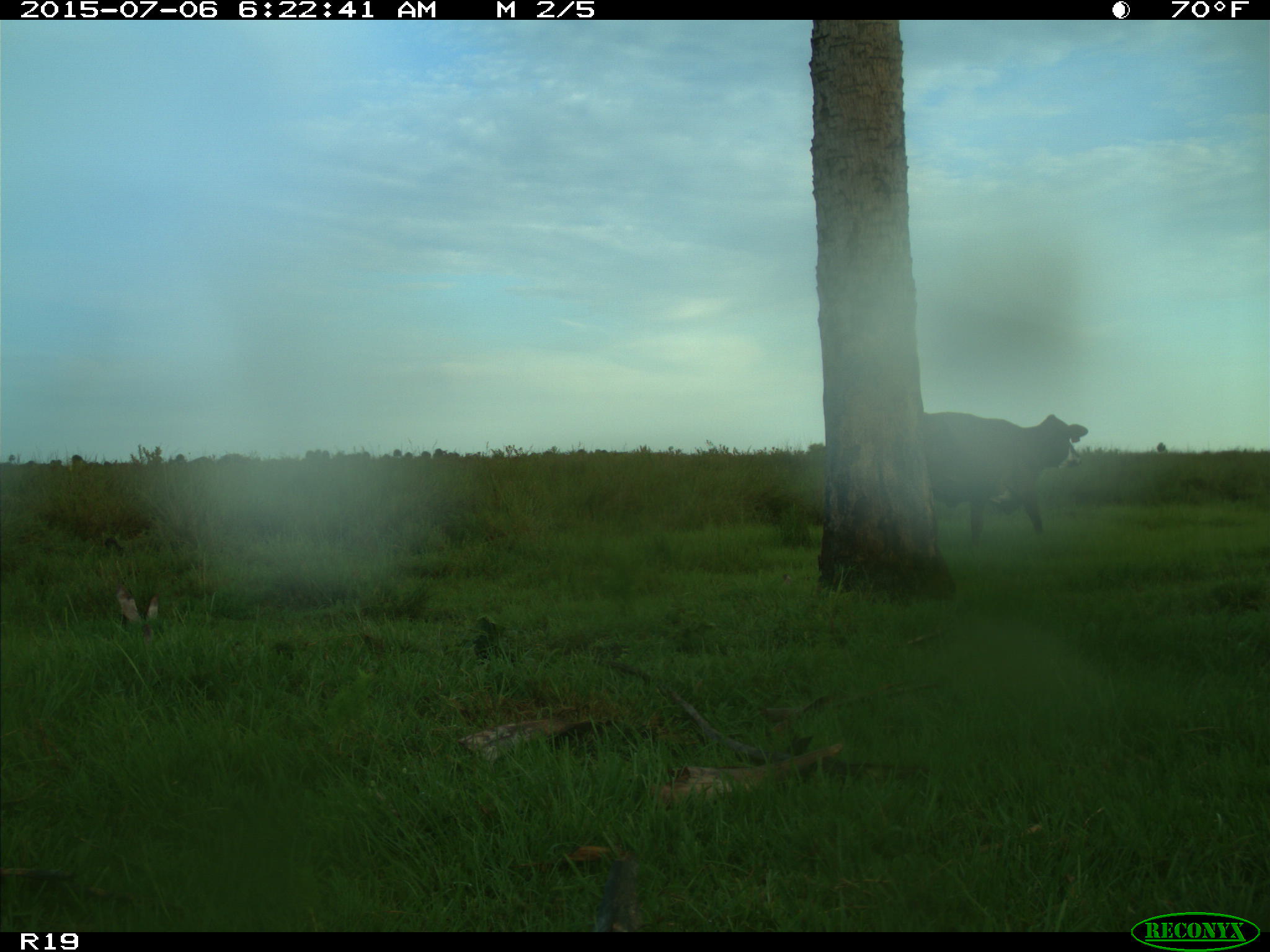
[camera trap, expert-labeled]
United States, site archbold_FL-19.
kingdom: Animalia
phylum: Chordata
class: Mammalia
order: Artiodactyla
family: Bovidae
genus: Bos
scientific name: Bos taurus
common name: domestic cow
Bos taurus (domestic cow).